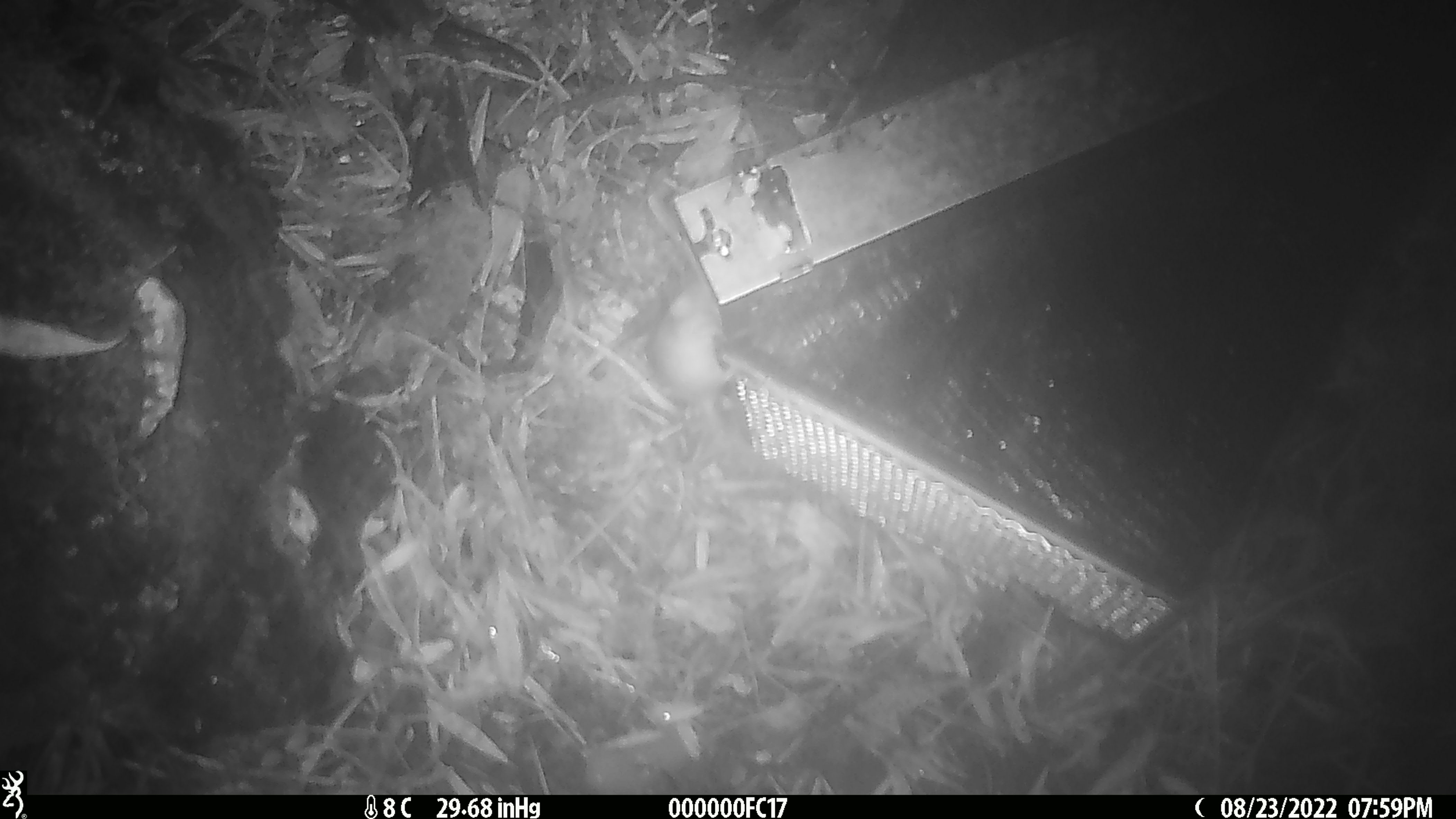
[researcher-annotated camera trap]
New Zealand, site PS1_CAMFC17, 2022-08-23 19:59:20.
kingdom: Animalia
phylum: Chordata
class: Mammalia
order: Rodentia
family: Muridae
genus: Mus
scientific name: Mus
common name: mouse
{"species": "mouse (Mus)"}